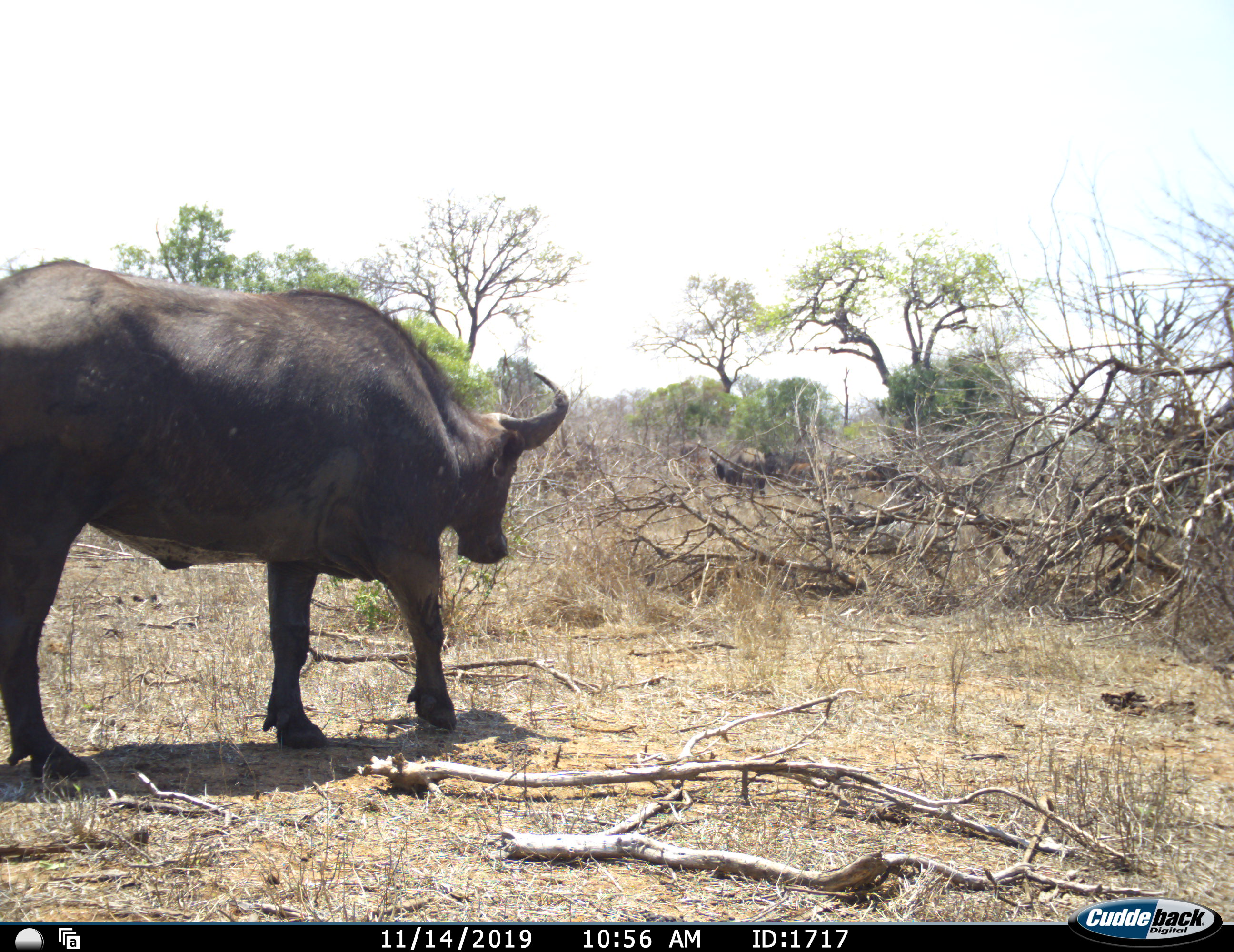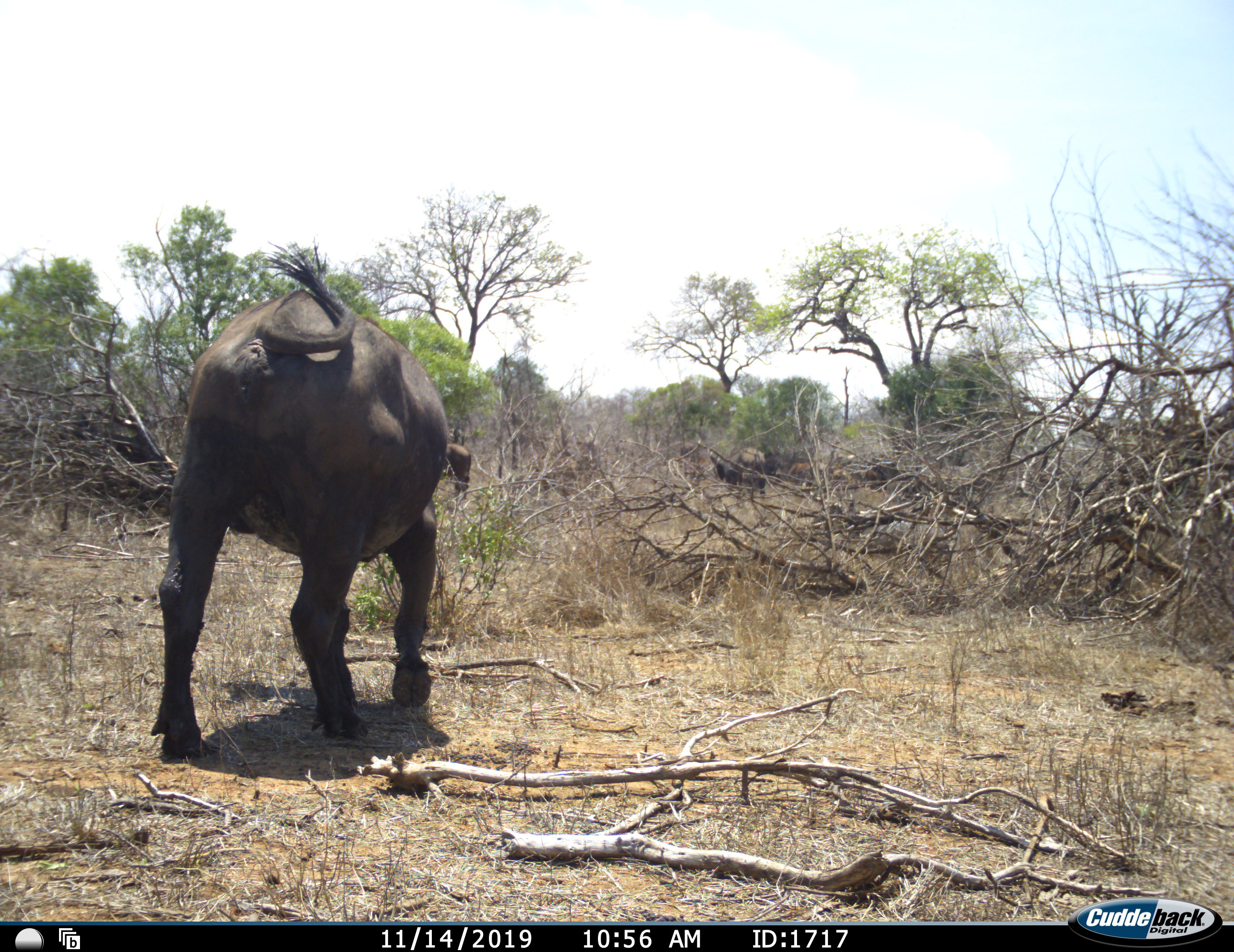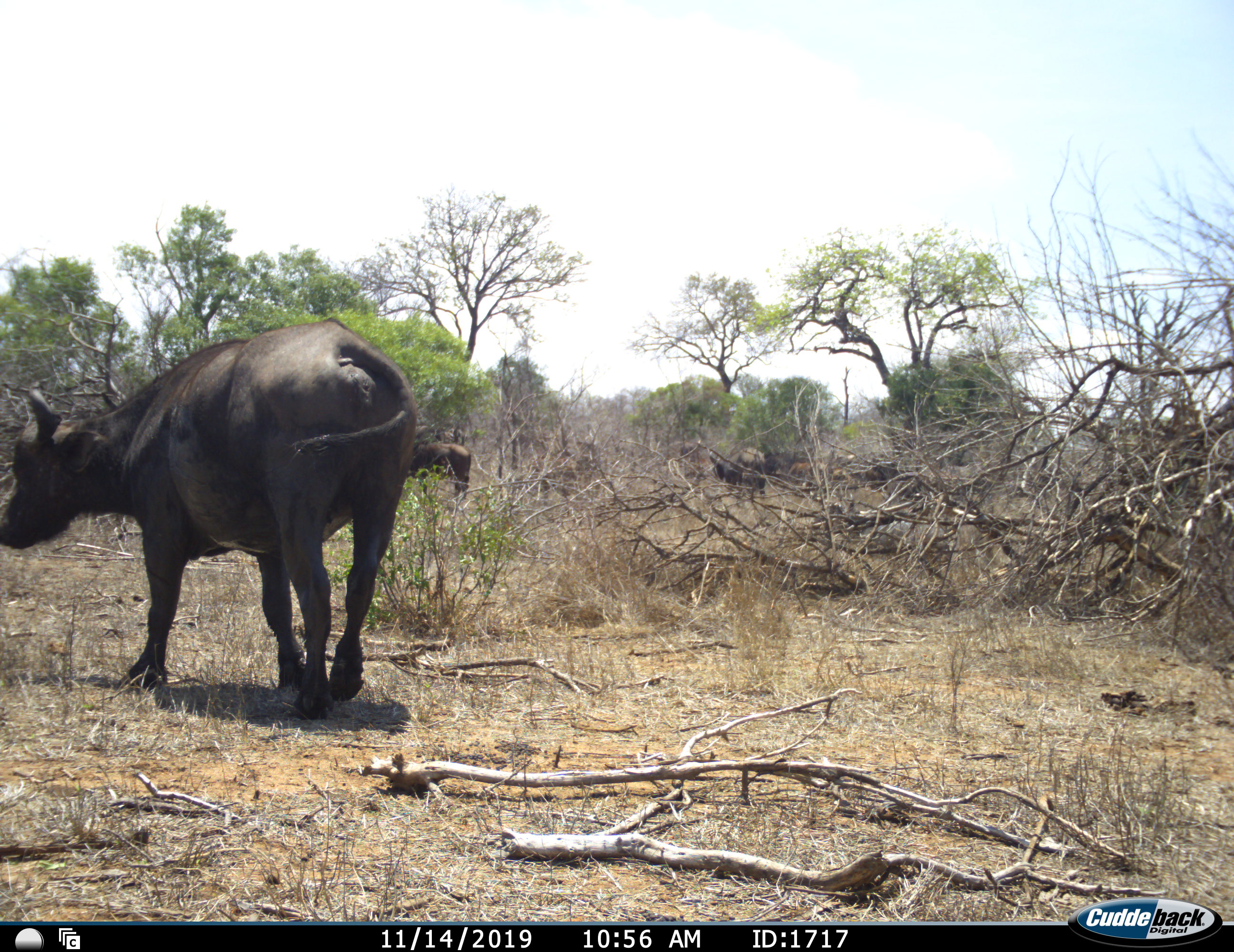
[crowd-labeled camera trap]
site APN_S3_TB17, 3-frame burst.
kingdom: Animalia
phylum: Chordata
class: Mammalia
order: Artiodactyla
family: Bovidae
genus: Syncerus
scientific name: Syncerus caffer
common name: african buffalo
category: buffalo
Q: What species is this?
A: Buffalo (african buffalo) (Syncerus caffer).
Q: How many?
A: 5.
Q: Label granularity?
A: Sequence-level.